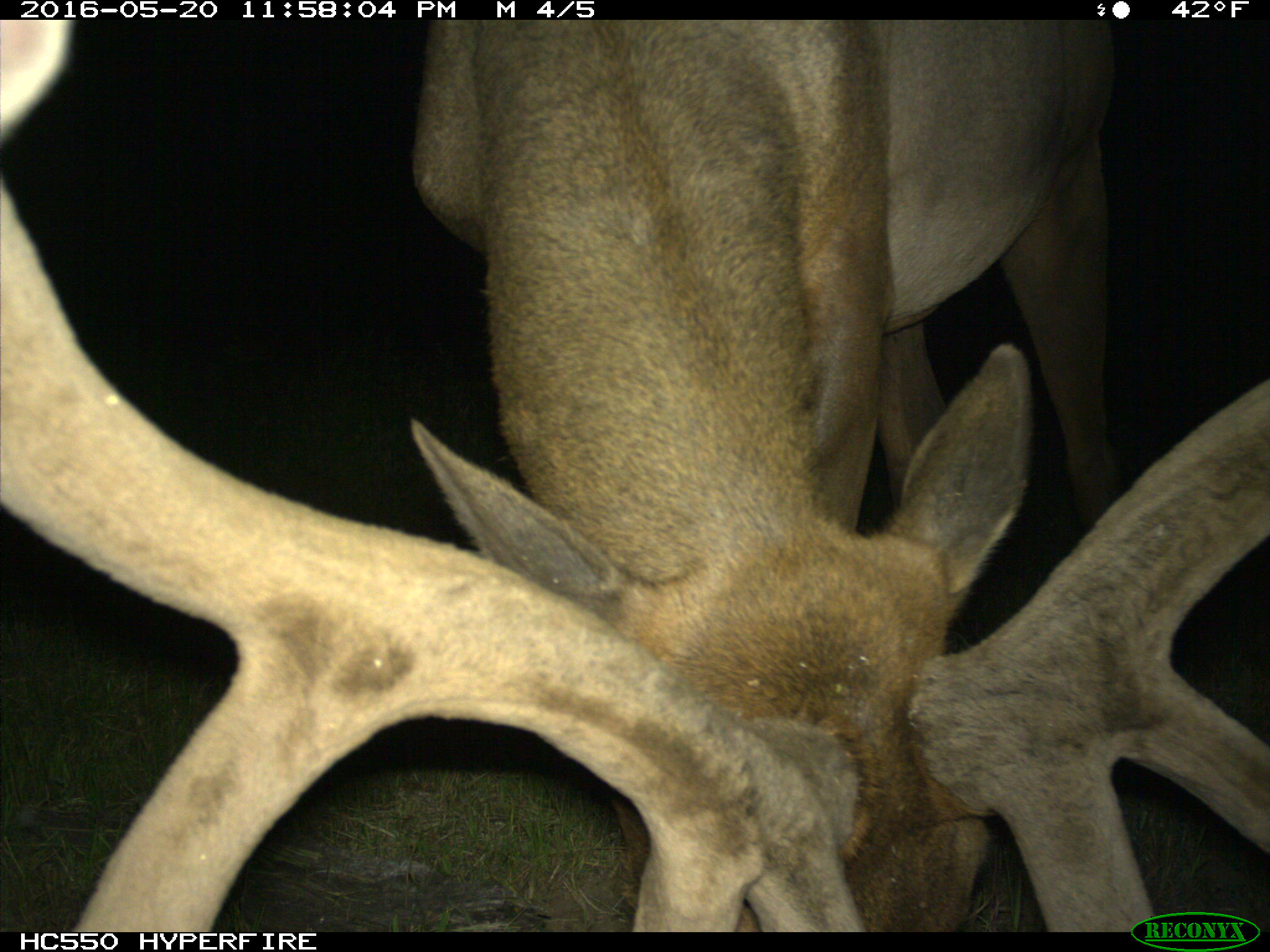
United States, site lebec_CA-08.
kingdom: Animalia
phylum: Chordata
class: Mammalia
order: Artiodactyla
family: Cervidae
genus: Cervus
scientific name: Cervus canadensis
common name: elk